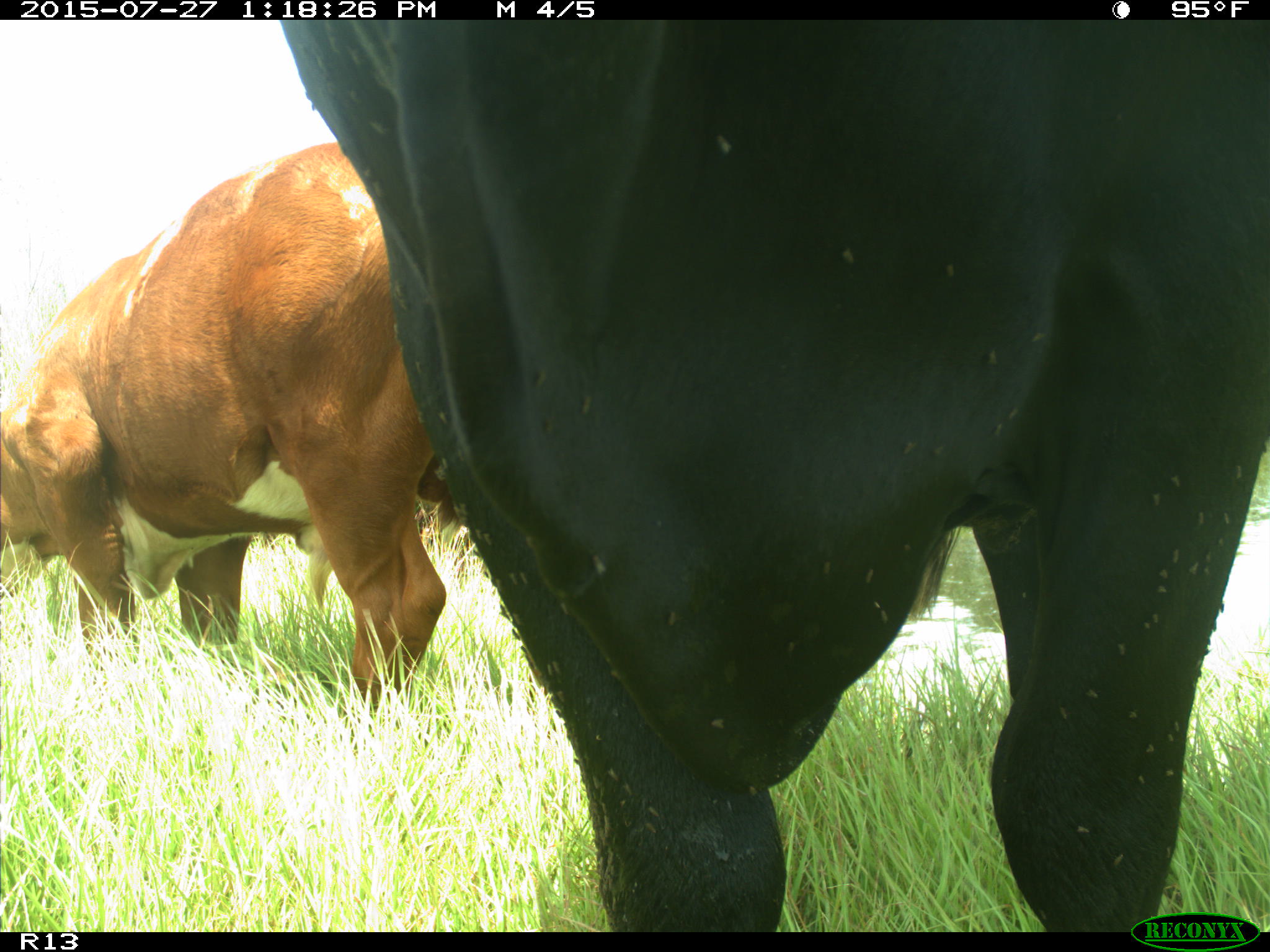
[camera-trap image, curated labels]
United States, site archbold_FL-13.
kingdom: Animalia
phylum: Chordata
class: Mammalia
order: Artiodactyla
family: Bovidae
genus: Bos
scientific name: Bos taurus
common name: domestic cow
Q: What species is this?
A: Bos taurus (domestic cow).